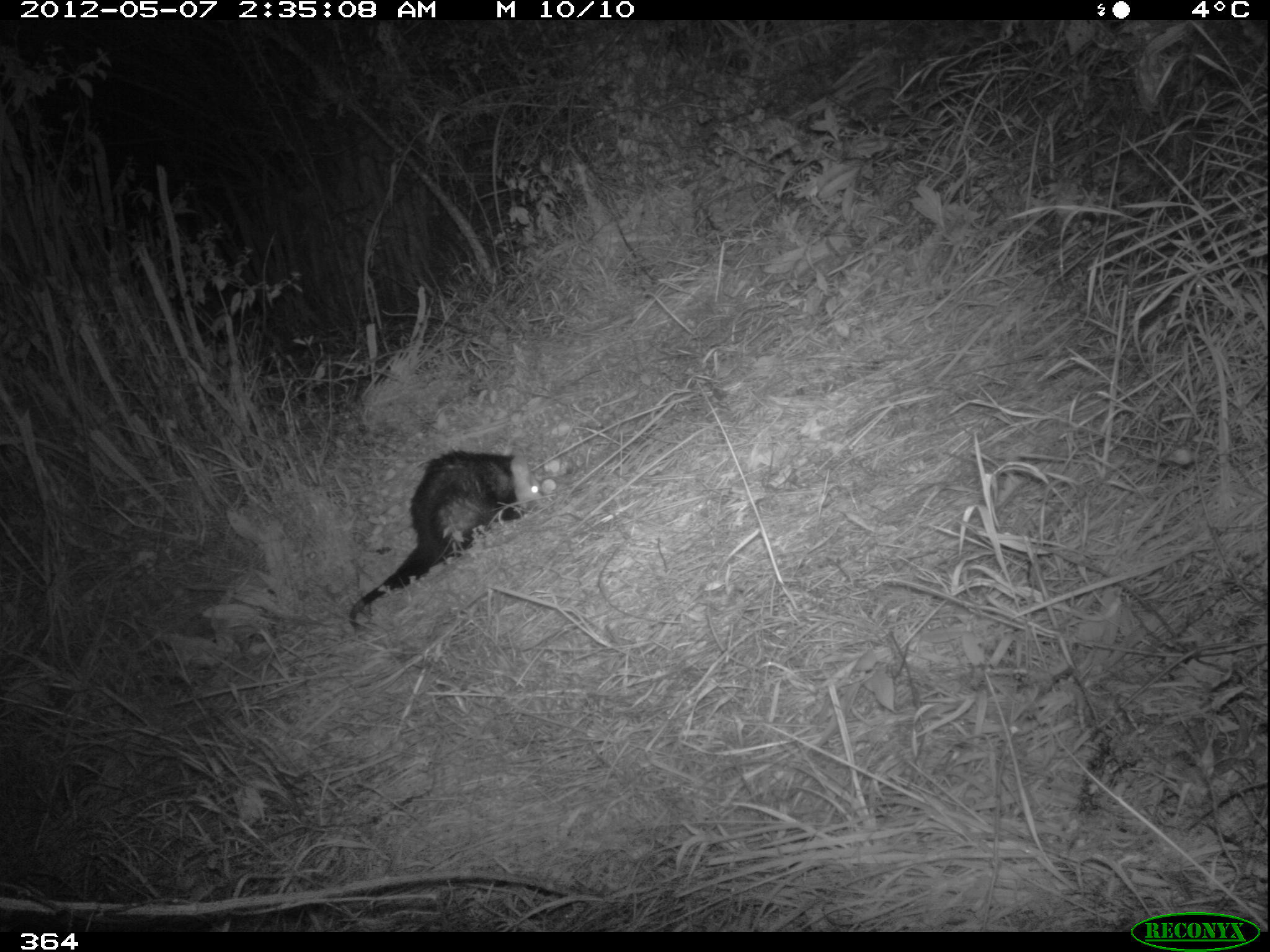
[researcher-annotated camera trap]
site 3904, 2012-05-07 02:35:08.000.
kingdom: Animalia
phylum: Chordata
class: Mammalia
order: Didelphimorphia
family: Didelphidae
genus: Didelphis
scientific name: Didelphis pernigra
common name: andean white-eared opossum